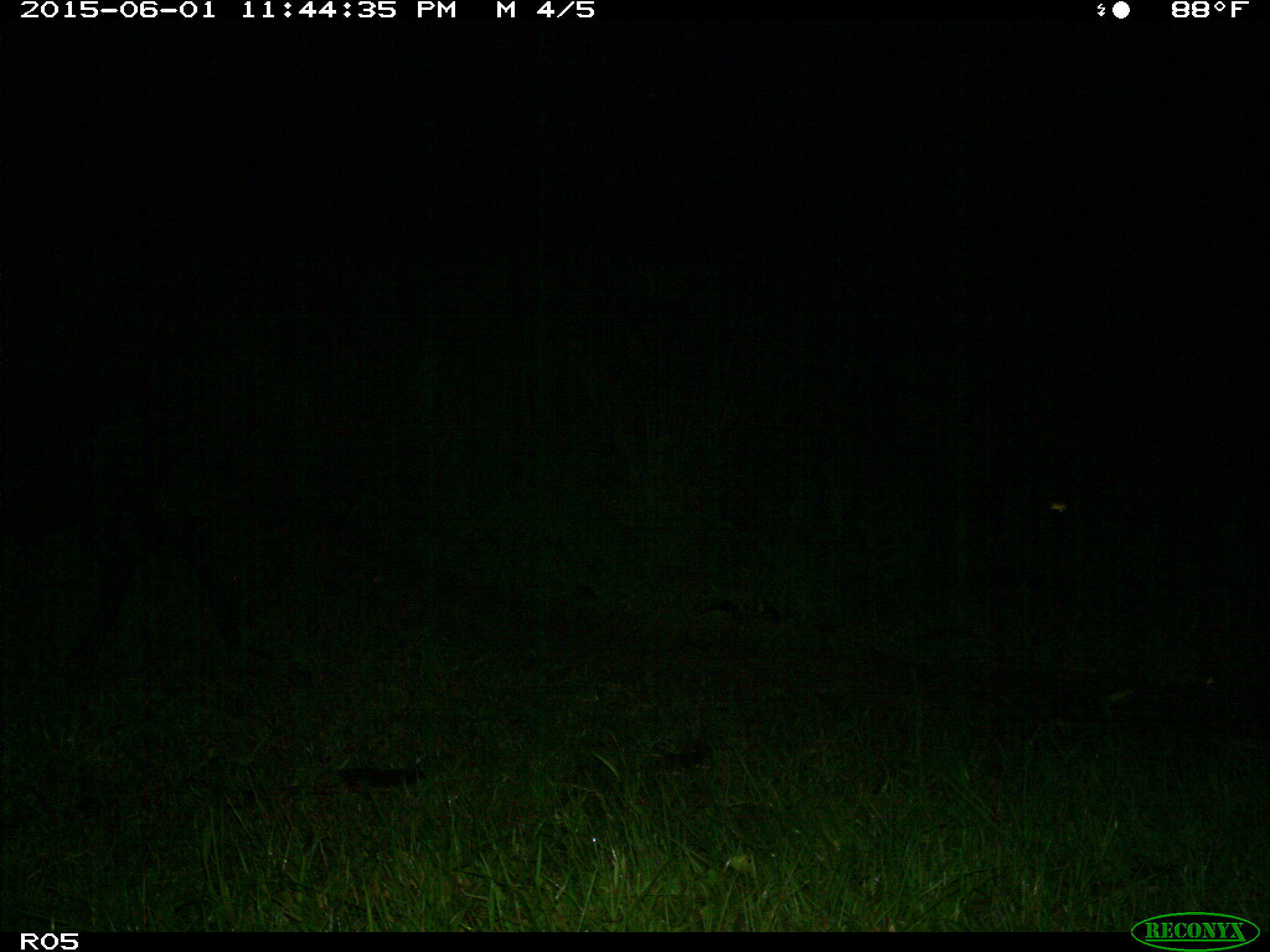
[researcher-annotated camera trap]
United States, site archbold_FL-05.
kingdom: Animalia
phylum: Chordata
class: Mammalia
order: Artiodactyla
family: Bovidae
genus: Bos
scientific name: Bos taurus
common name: domestic cow